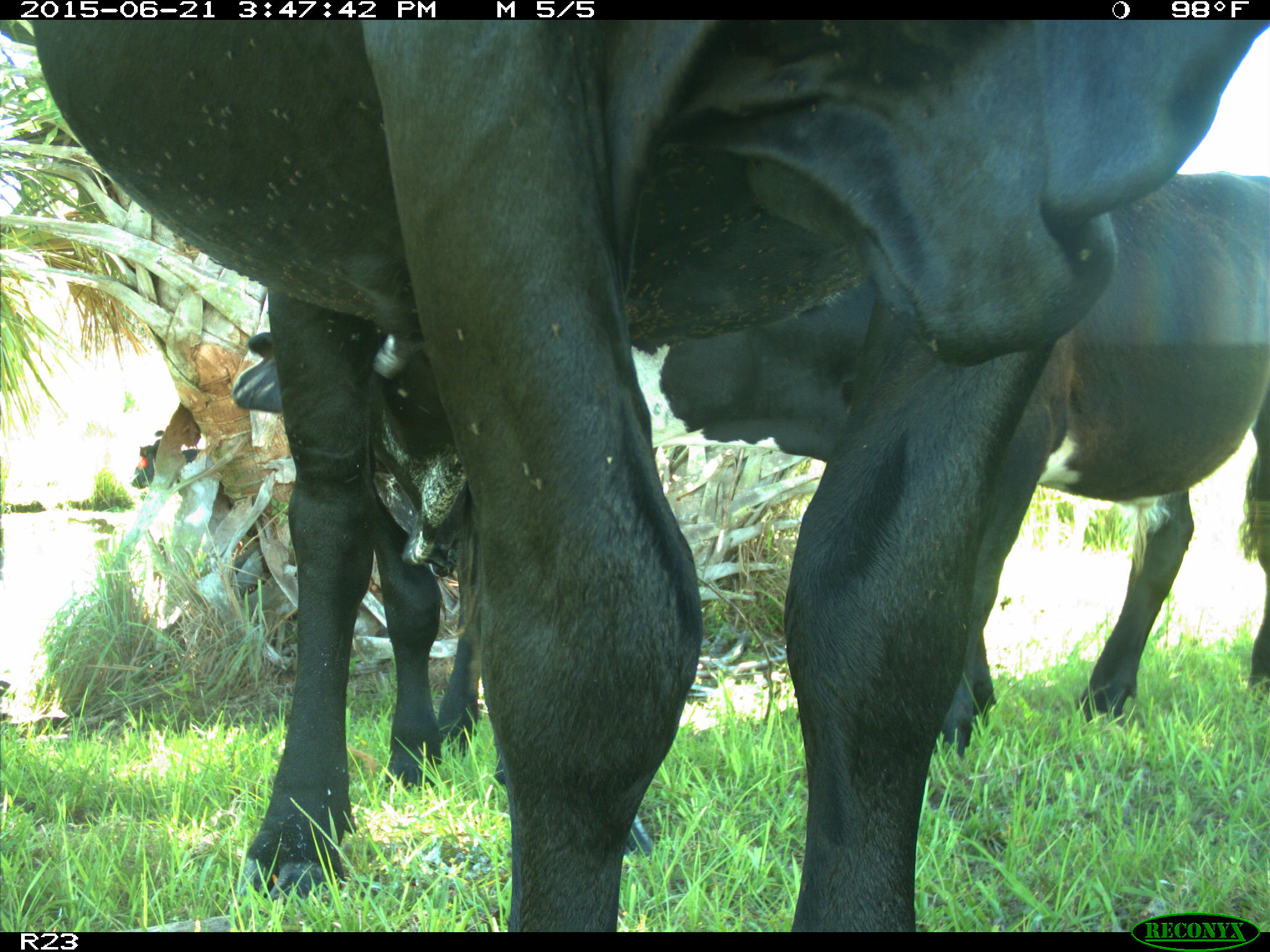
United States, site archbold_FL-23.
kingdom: Animalia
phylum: Chordata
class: Mammalia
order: Artiodactyla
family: Bovidae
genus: Bos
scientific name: Bos taurus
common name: domestic cow